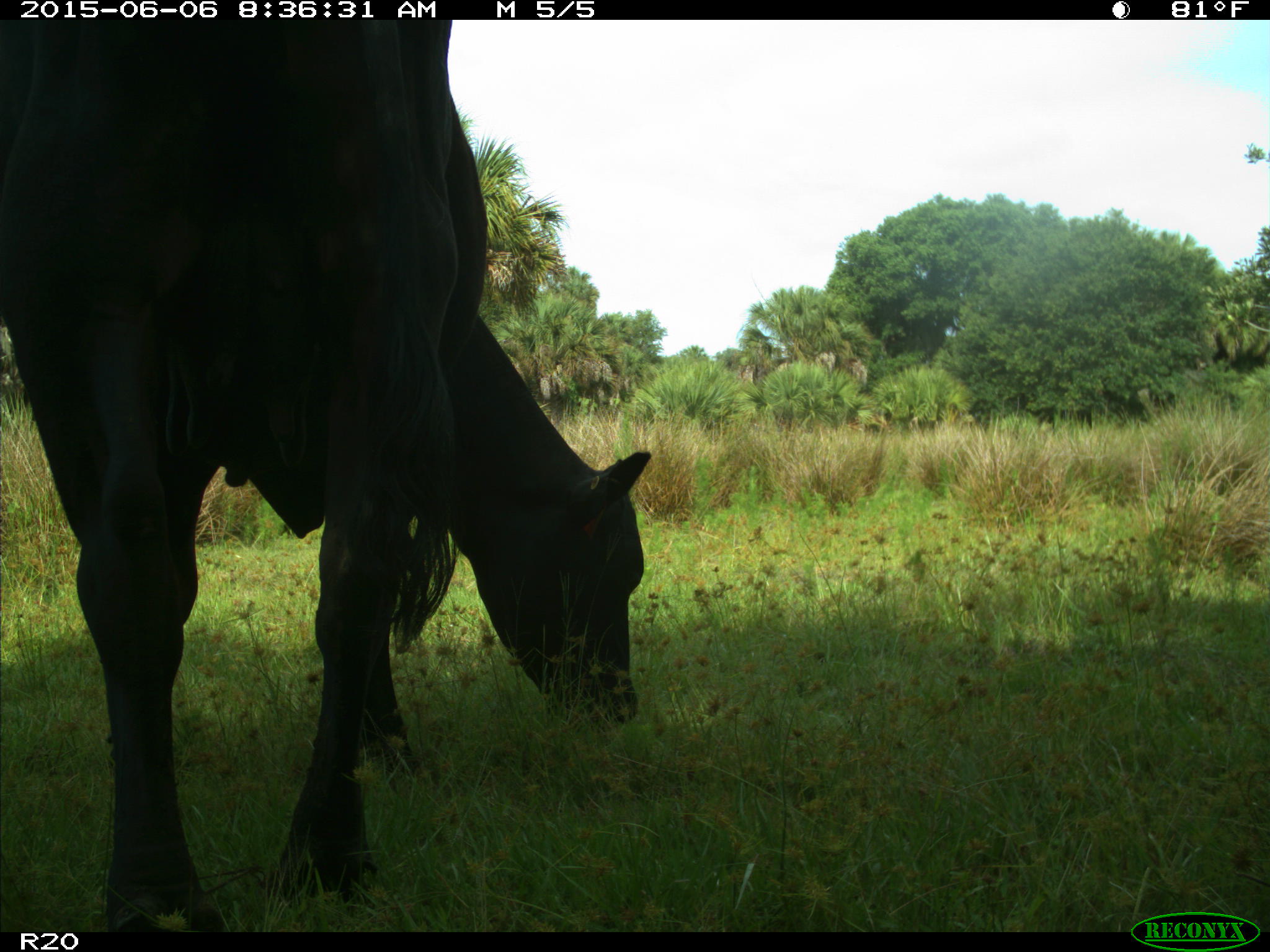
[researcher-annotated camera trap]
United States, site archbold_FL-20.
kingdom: Animalia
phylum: Chordata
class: Mammalia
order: Artiodactyla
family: Bovidae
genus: Bos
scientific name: Bos taurus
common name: domestic cow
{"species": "Bos taurus (domestic cow)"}